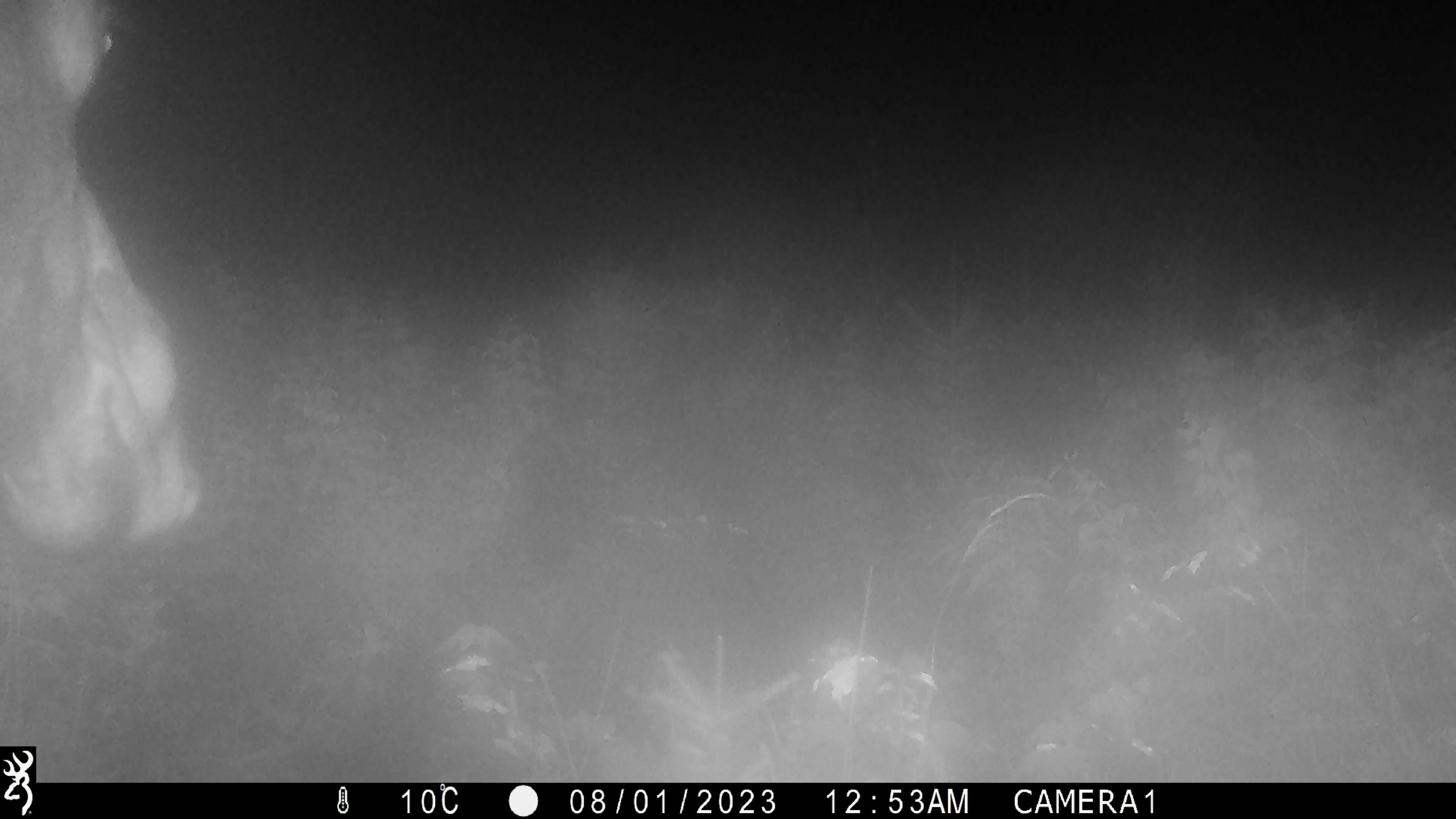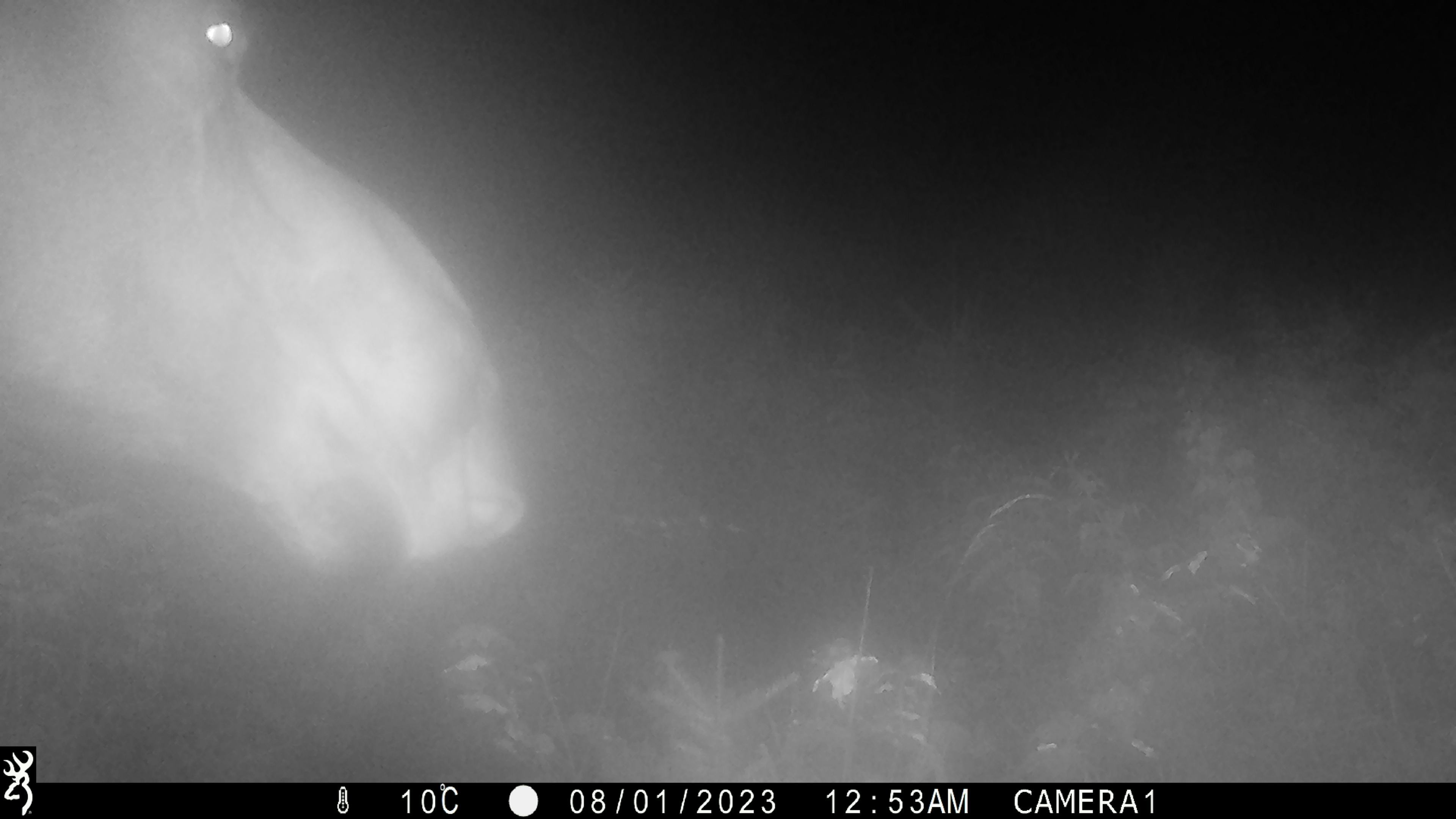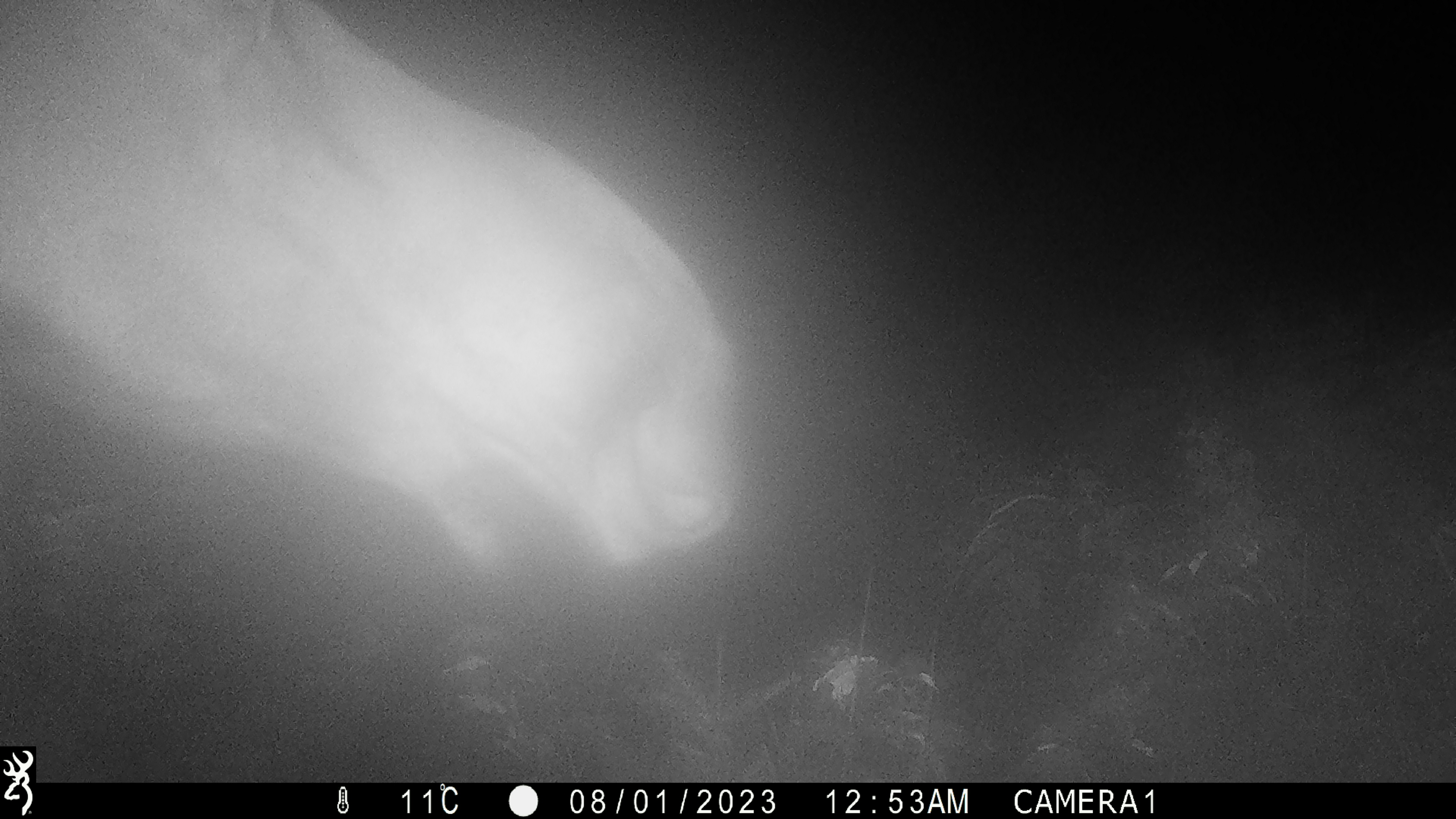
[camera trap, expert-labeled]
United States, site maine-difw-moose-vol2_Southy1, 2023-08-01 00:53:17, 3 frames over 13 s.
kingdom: Animalia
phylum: Chordata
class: Mammalia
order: Artiodactyla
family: Cervidae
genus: Alces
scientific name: Alces alces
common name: moose